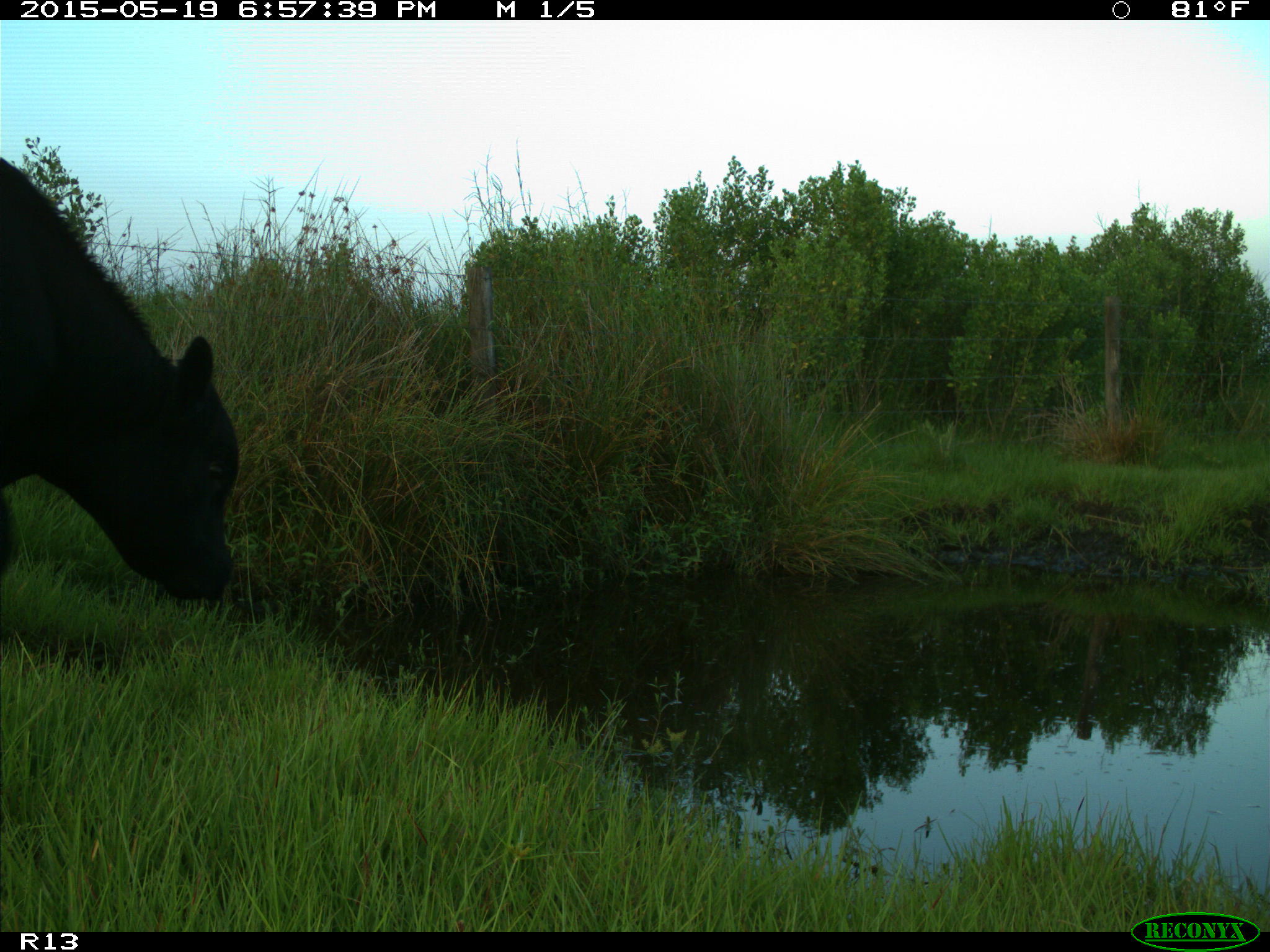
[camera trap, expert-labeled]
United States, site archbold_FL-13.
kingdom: Animalia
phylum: Chordata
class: Mammalia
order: Artiodactyla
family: Bovidae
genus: Bos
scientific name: Bos taurus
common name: domestic cow